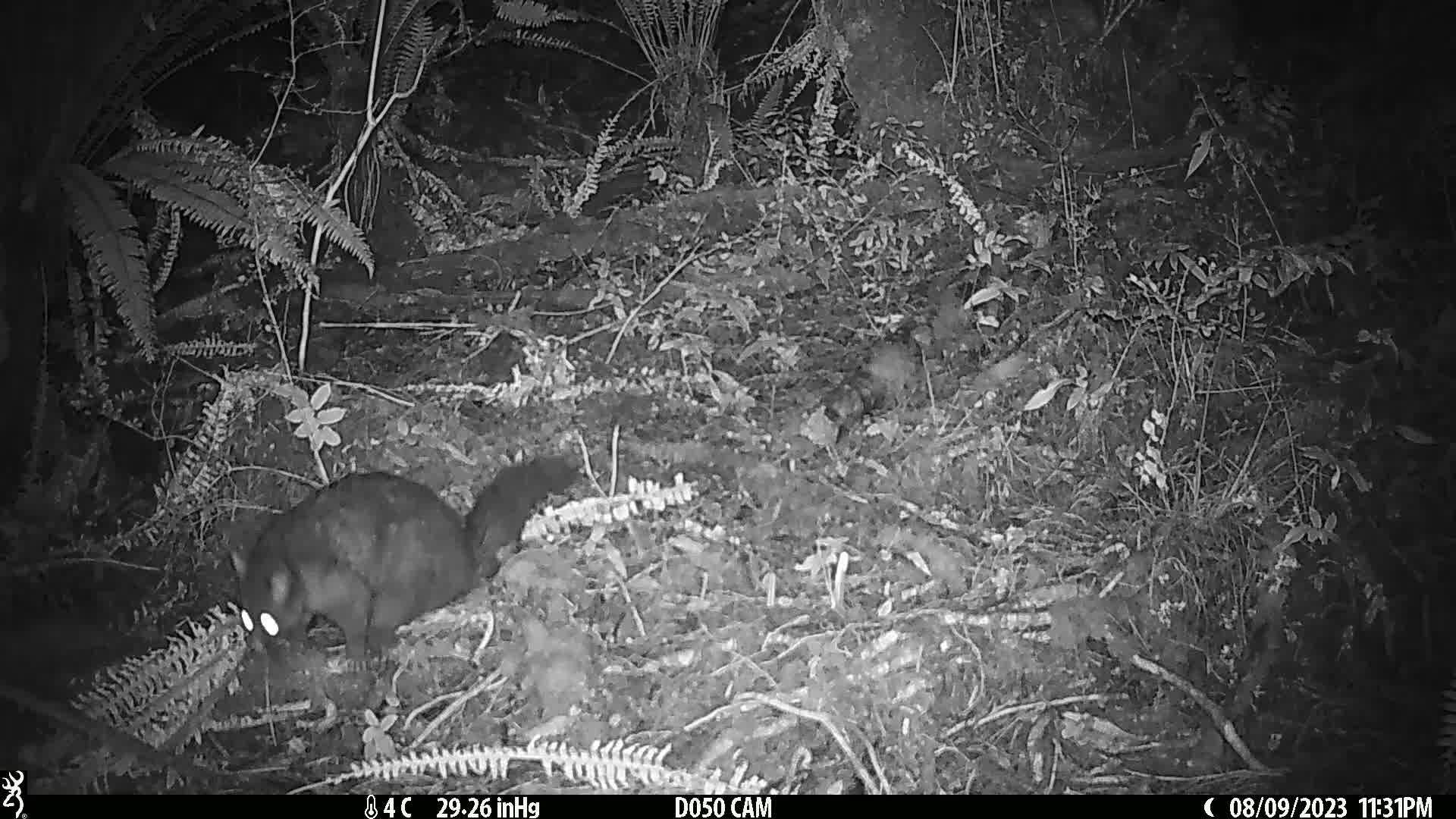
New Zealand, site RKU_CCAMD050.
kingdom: Animalia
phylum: Chordata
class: Mammalia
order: Diprotodontia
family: Phalangeridae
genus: Trichosurus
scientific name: Trichosurus vulpecula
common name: common brushtail possum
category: possum